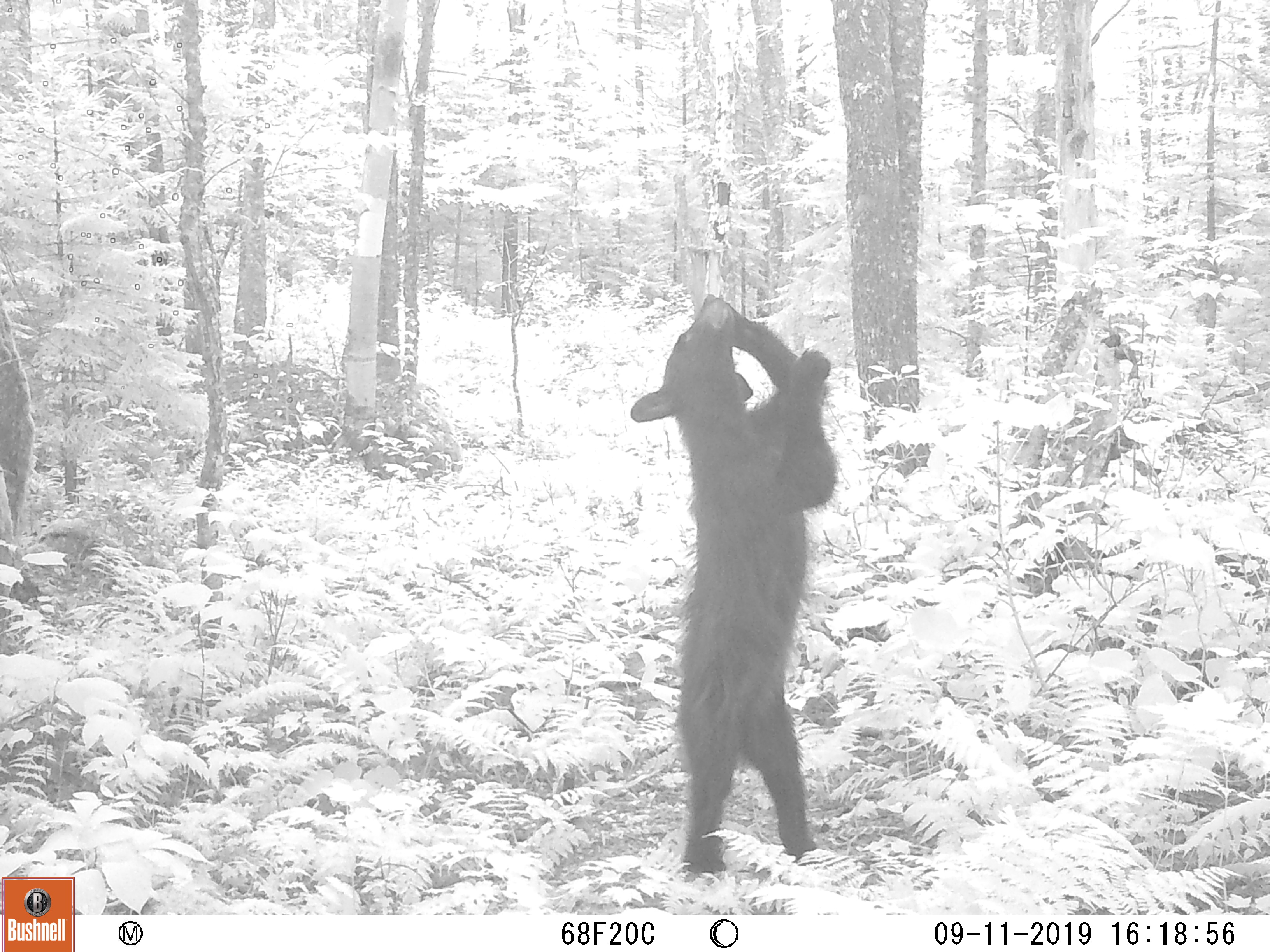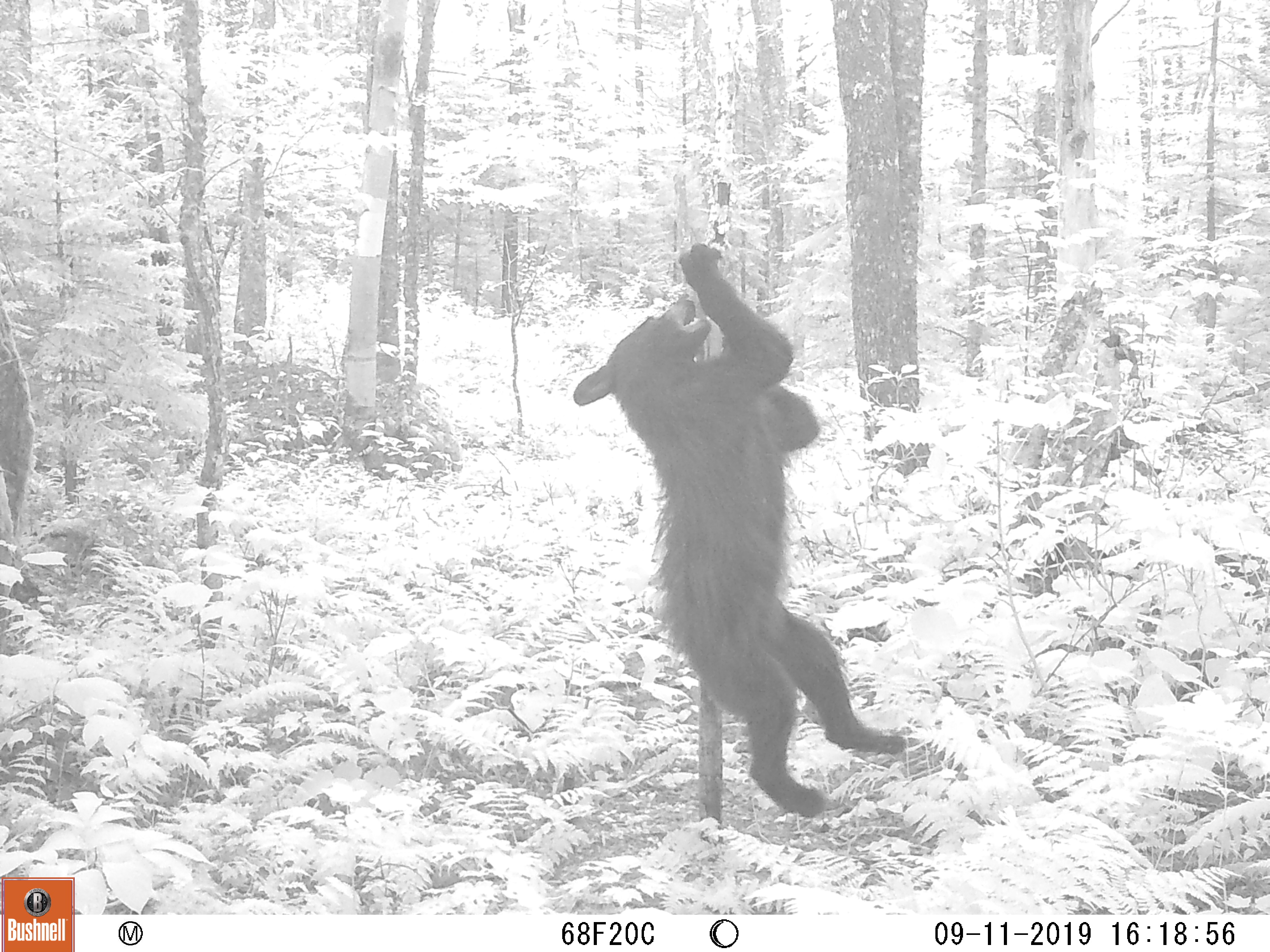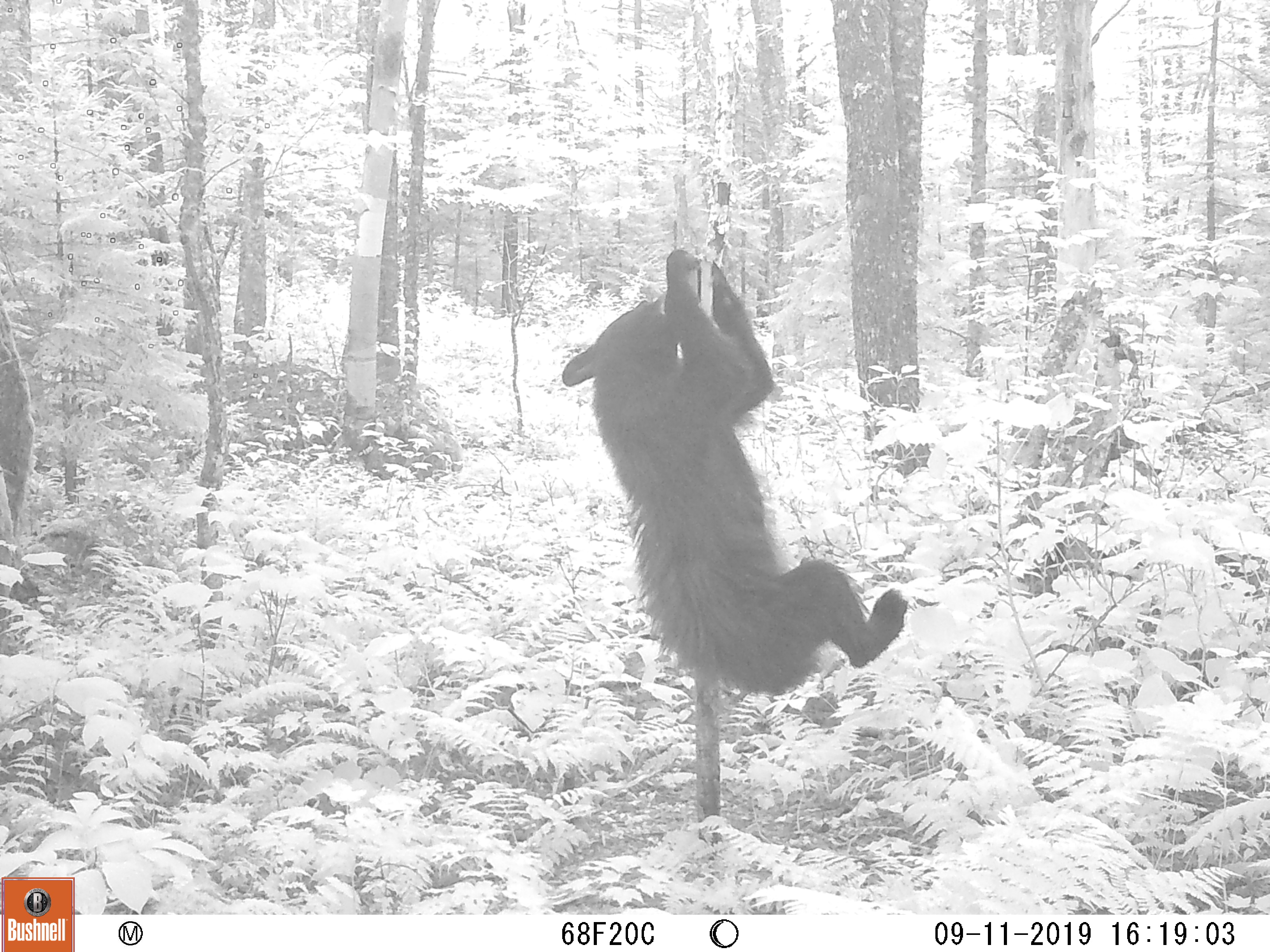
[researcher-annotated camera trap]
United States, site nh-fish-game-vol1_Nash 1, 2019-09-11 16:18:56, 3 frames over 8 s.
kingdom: Animalia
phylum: Chordata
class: Mammalia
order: Carnivora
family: Ursidae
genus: Ursus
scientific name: Ursus americanus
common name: black bear